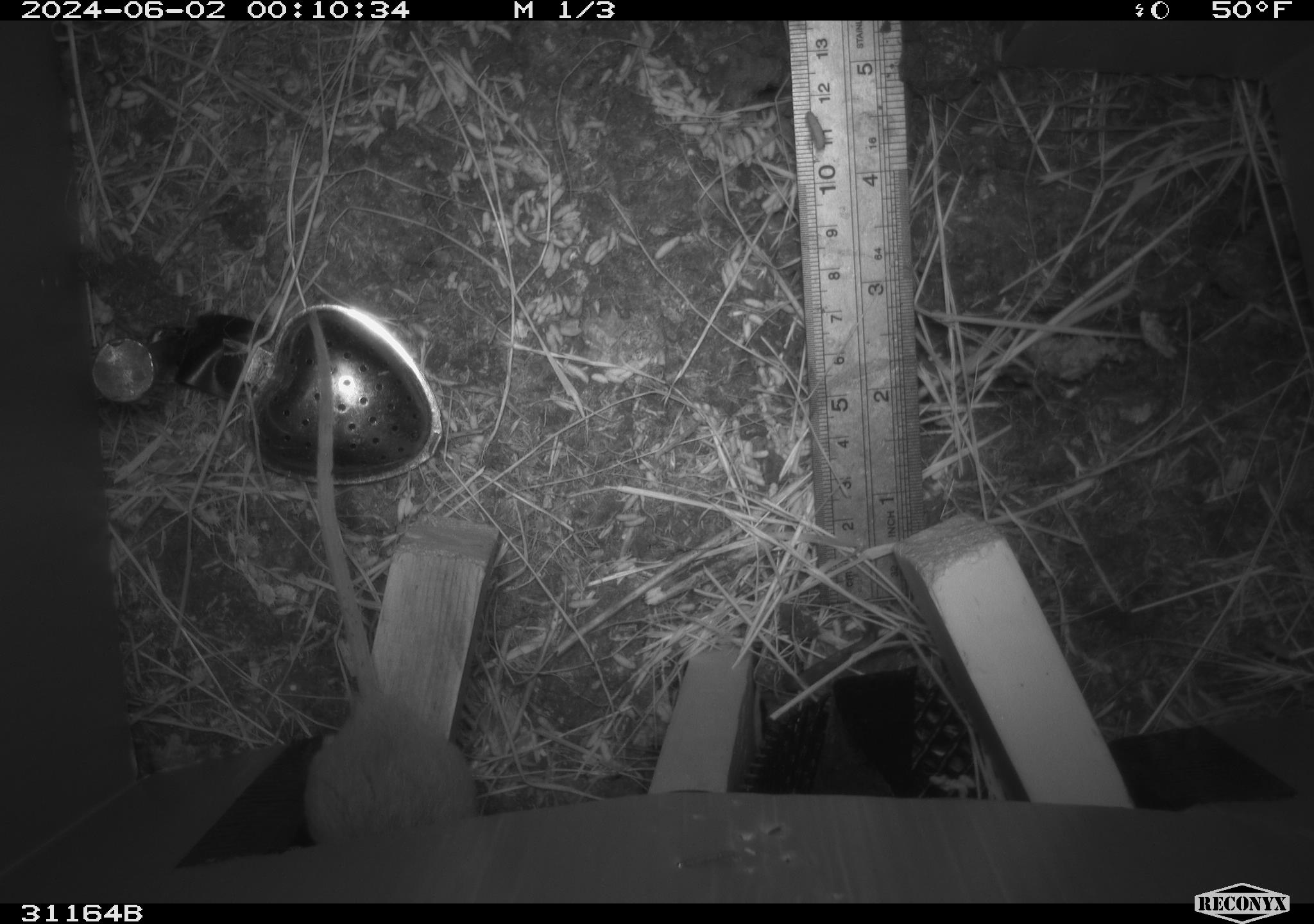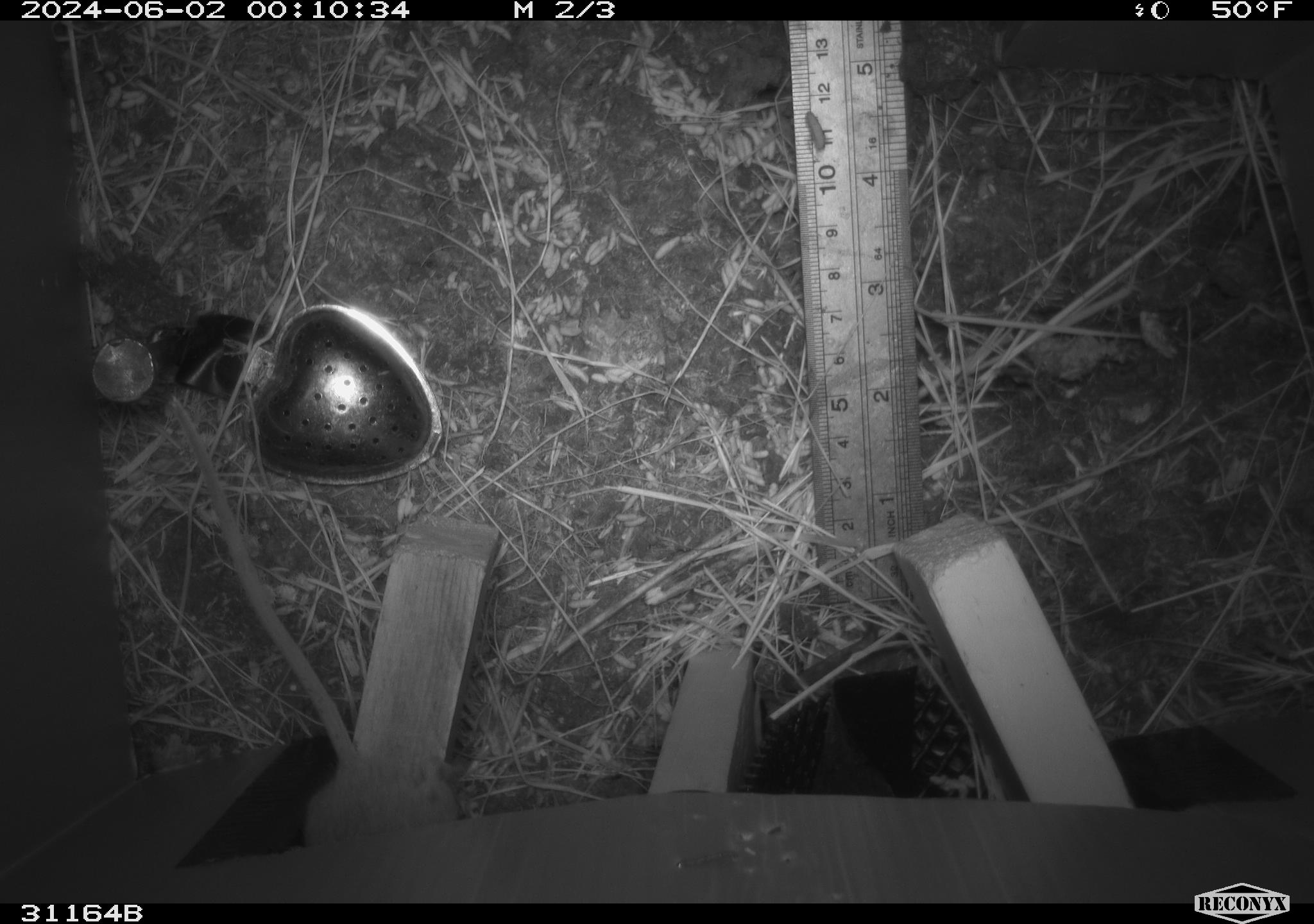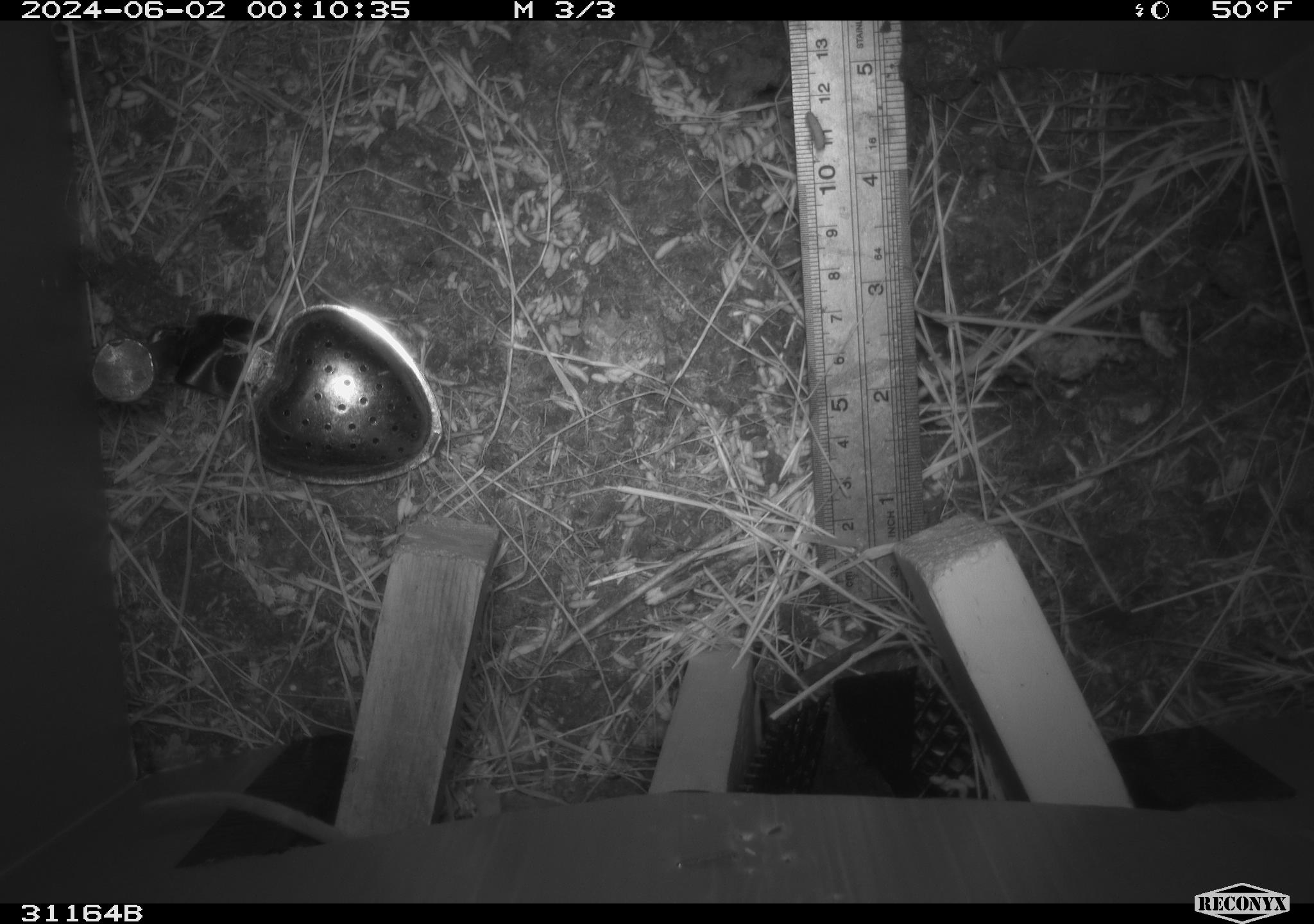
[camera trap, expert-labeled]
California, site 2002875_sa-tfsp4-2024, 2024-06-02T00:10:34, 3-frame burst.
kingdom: Animalia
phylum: Chordata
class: Mammalia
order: Rodentia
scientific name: Rodentia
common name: rodent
Rodent (Rodentia).